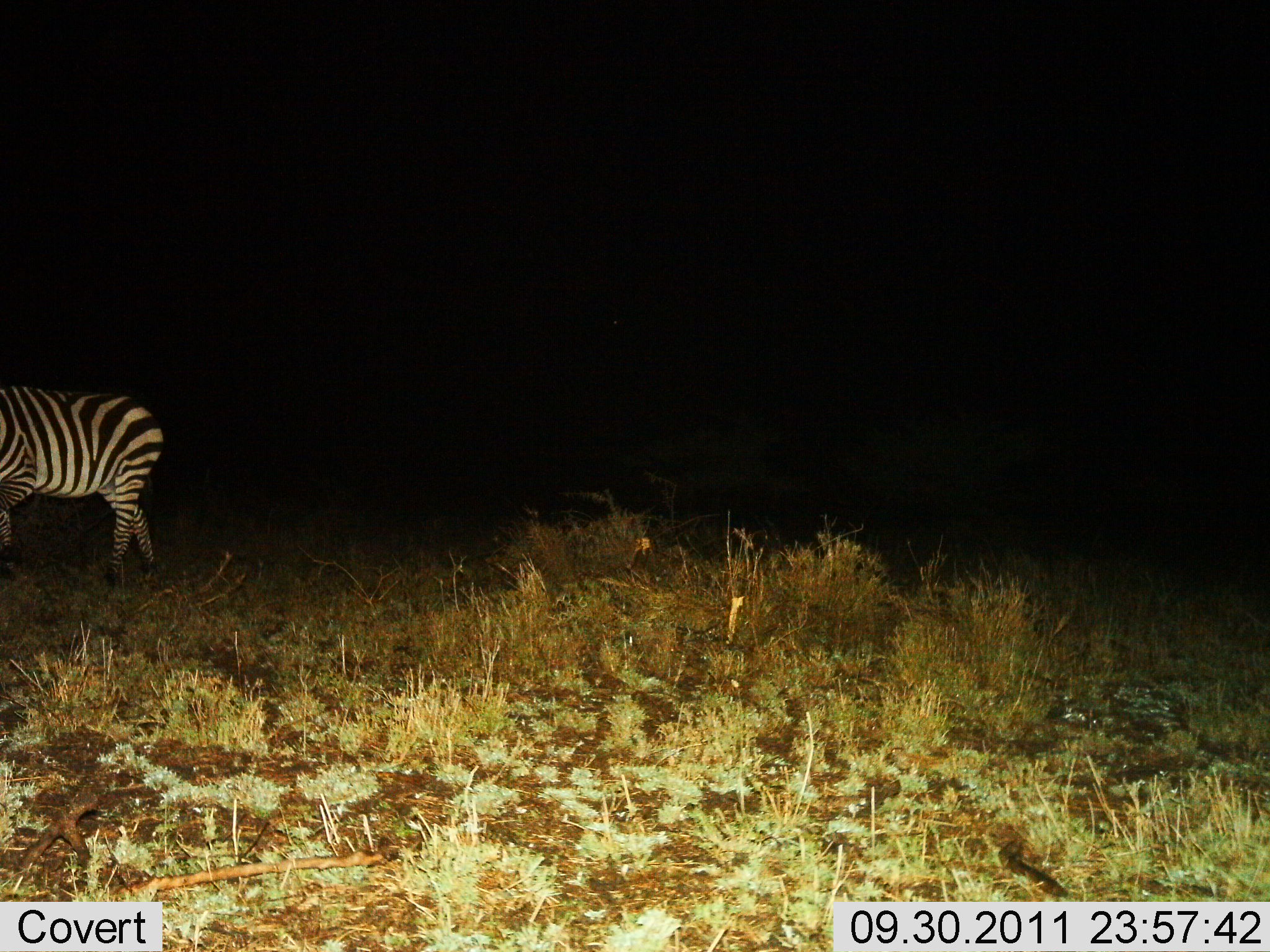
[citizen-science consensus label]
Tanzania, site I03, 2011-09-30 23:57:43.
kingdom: Animalia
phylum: Chordata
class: Mammalia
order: Perissodactyla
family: Equidae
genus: Equus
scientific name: Equus quagga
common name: plains zebra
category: zebra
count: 1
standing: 46%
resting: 0%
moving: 62%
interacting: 0%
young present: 0%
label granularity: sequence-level